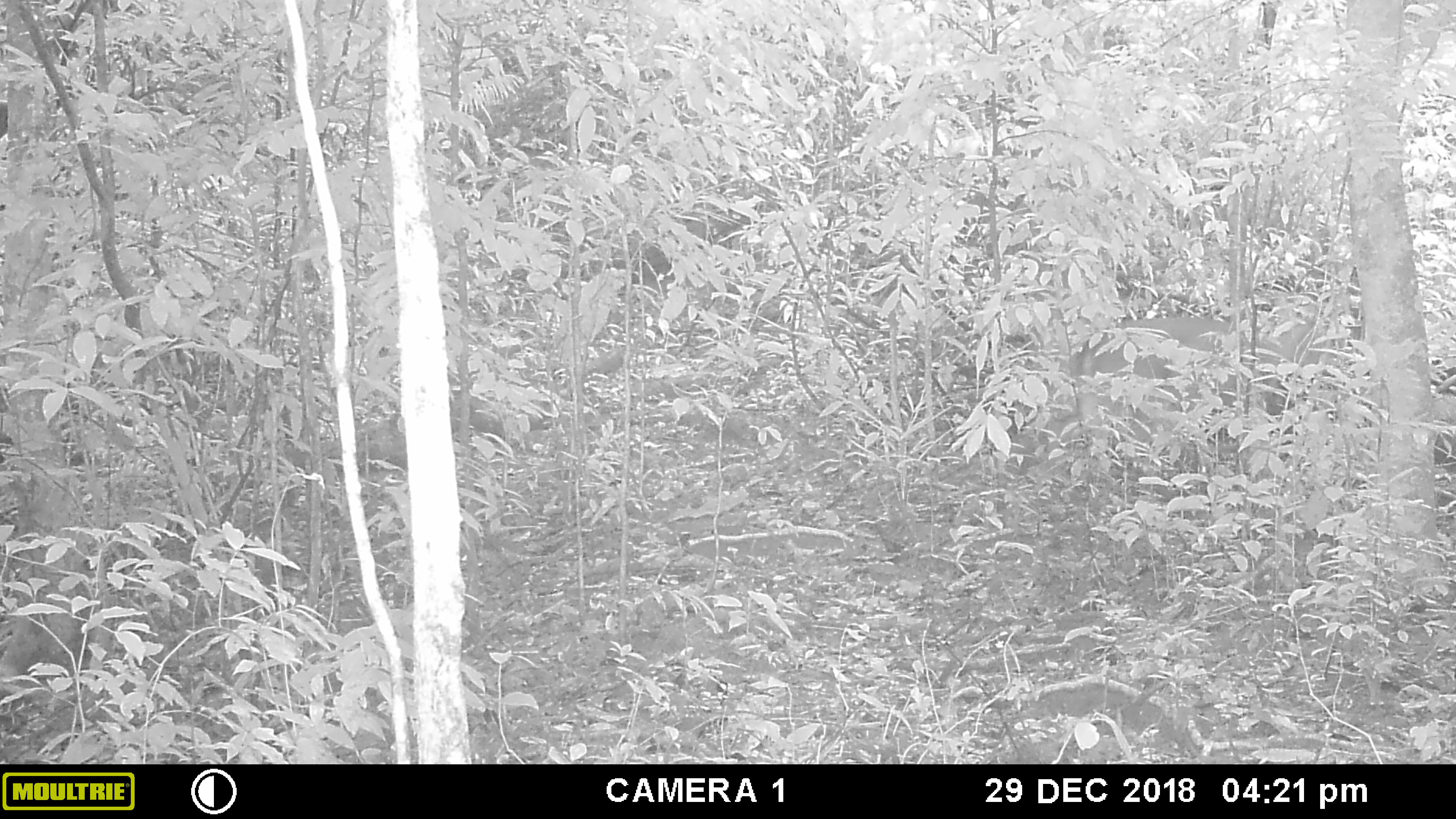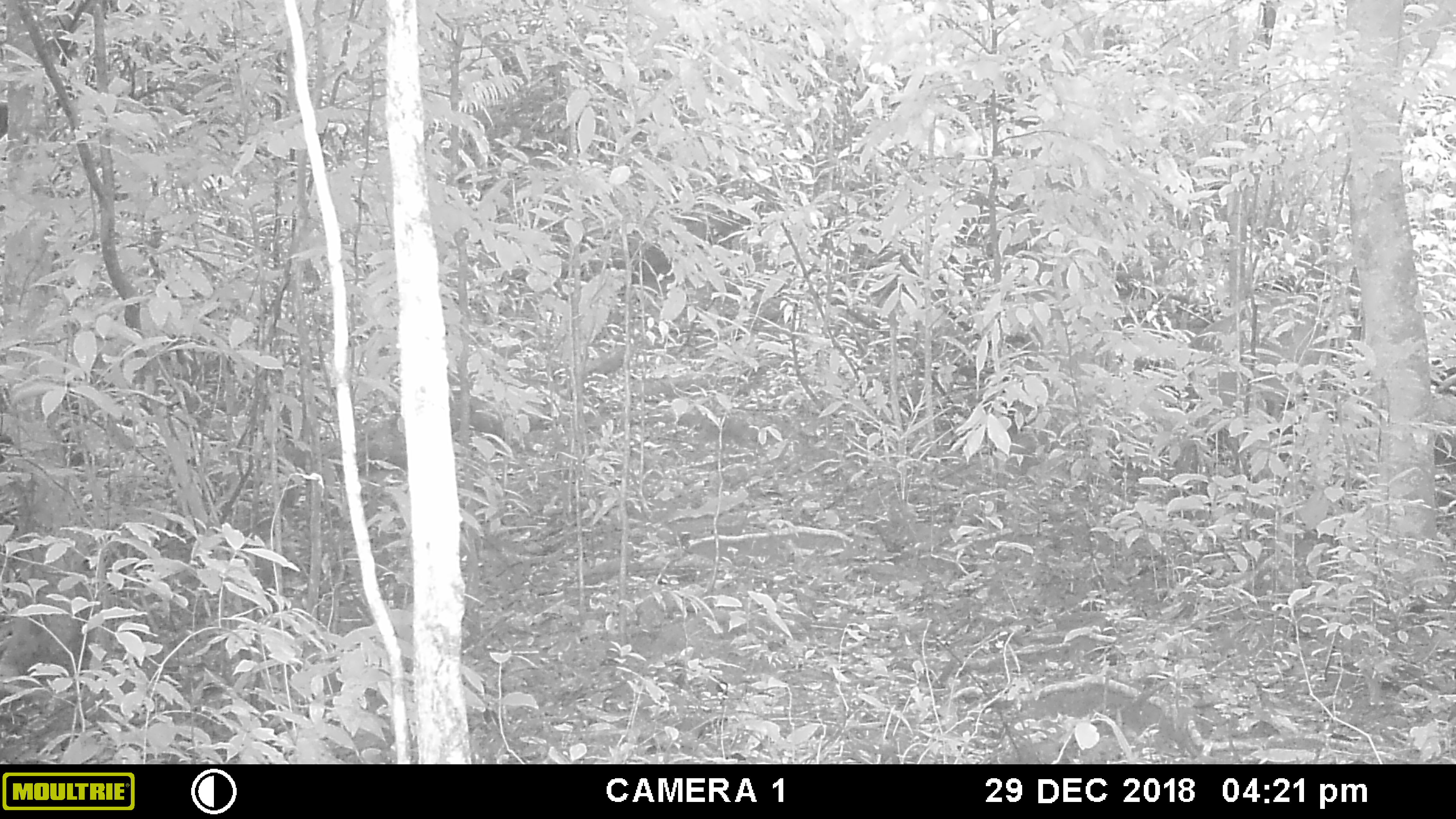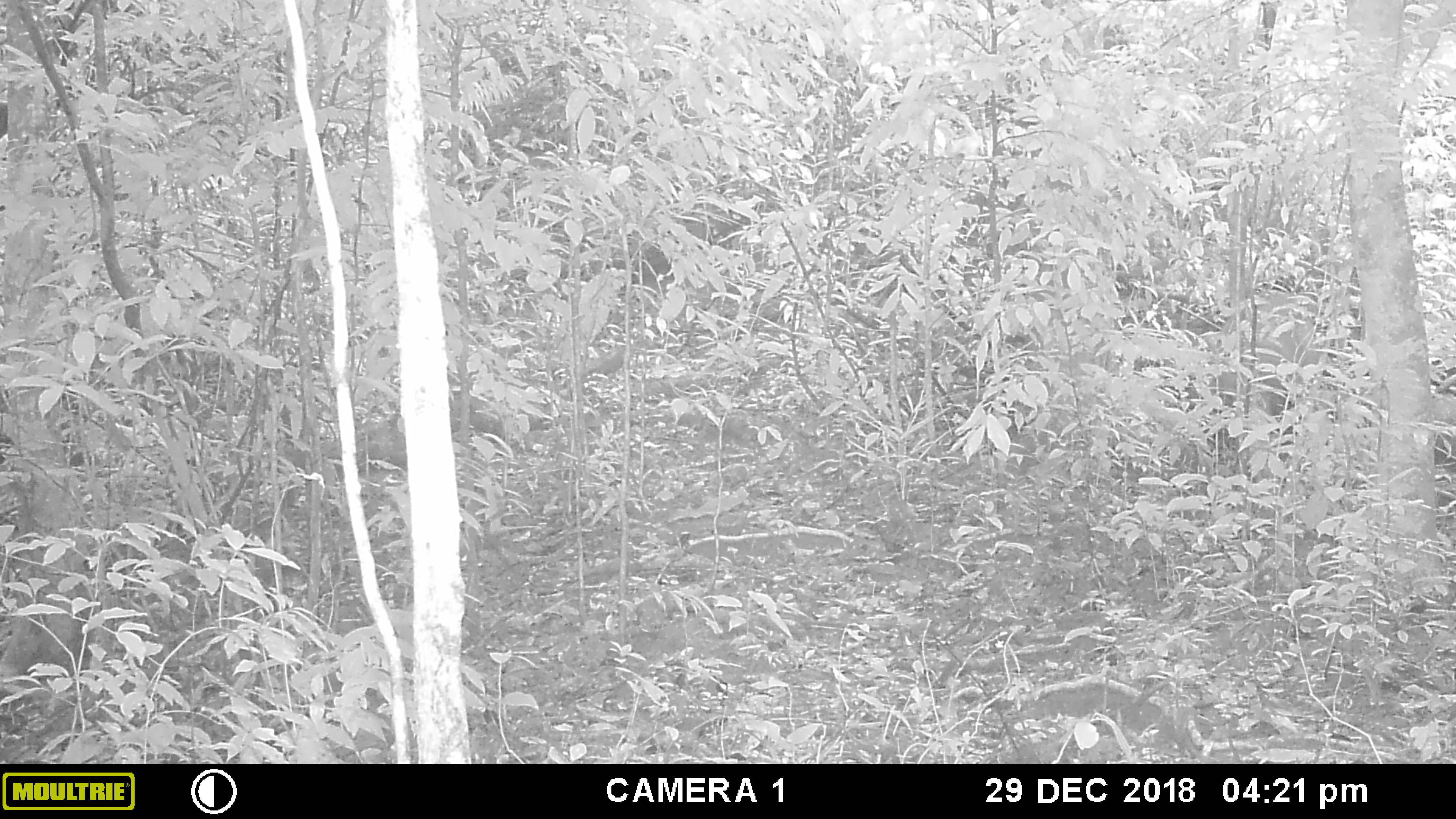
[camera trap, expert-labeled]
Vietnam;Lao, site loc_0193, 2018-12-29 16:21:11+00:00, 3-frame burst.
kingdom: Animalia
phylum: Chordata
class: Mammalia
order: Artiodactyla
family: Cervidae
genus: Muntiacus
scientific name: Muntiacus vuquangensis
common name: large-antlered muntjac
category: large antlered muntjac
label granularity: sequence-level